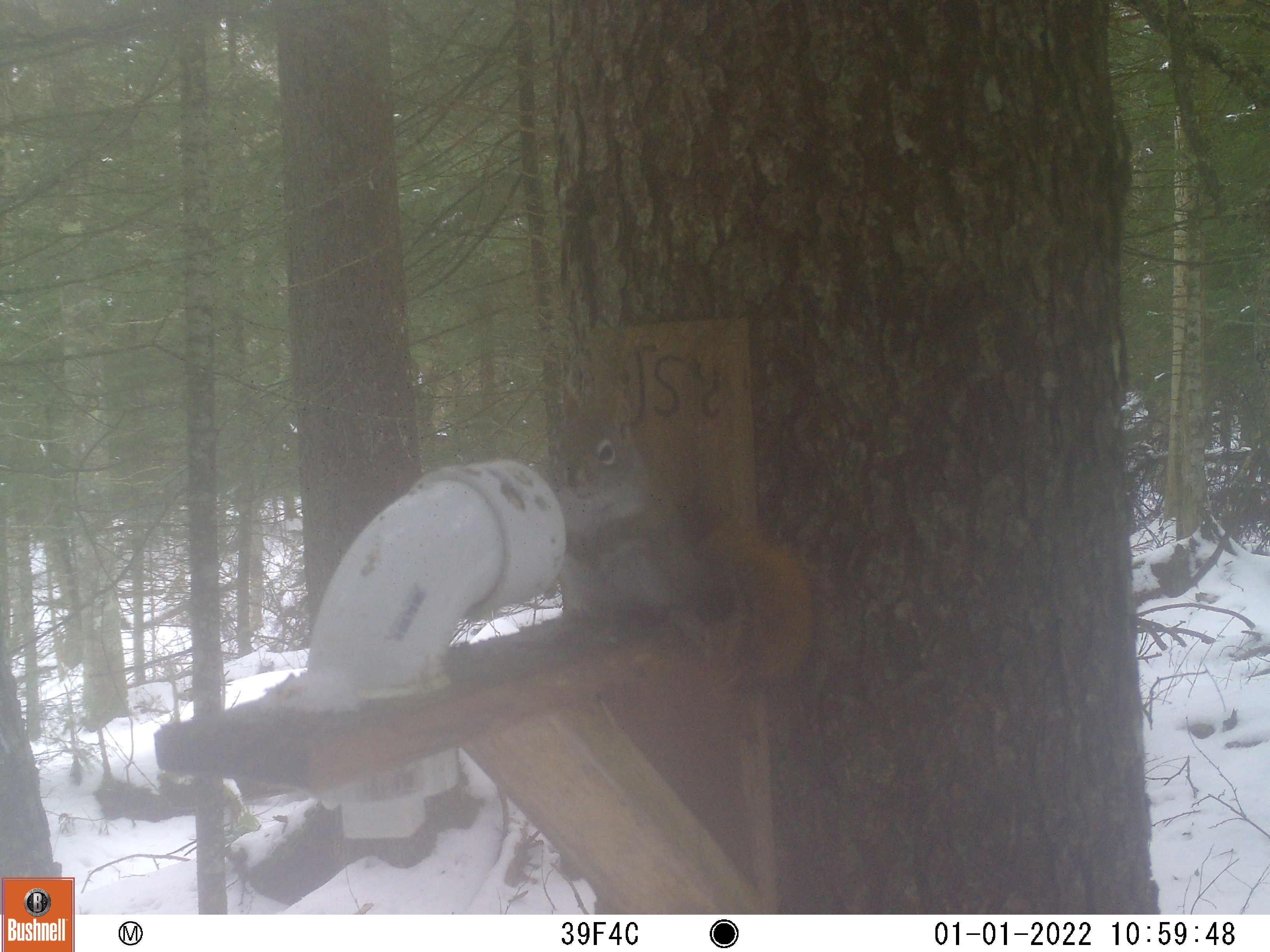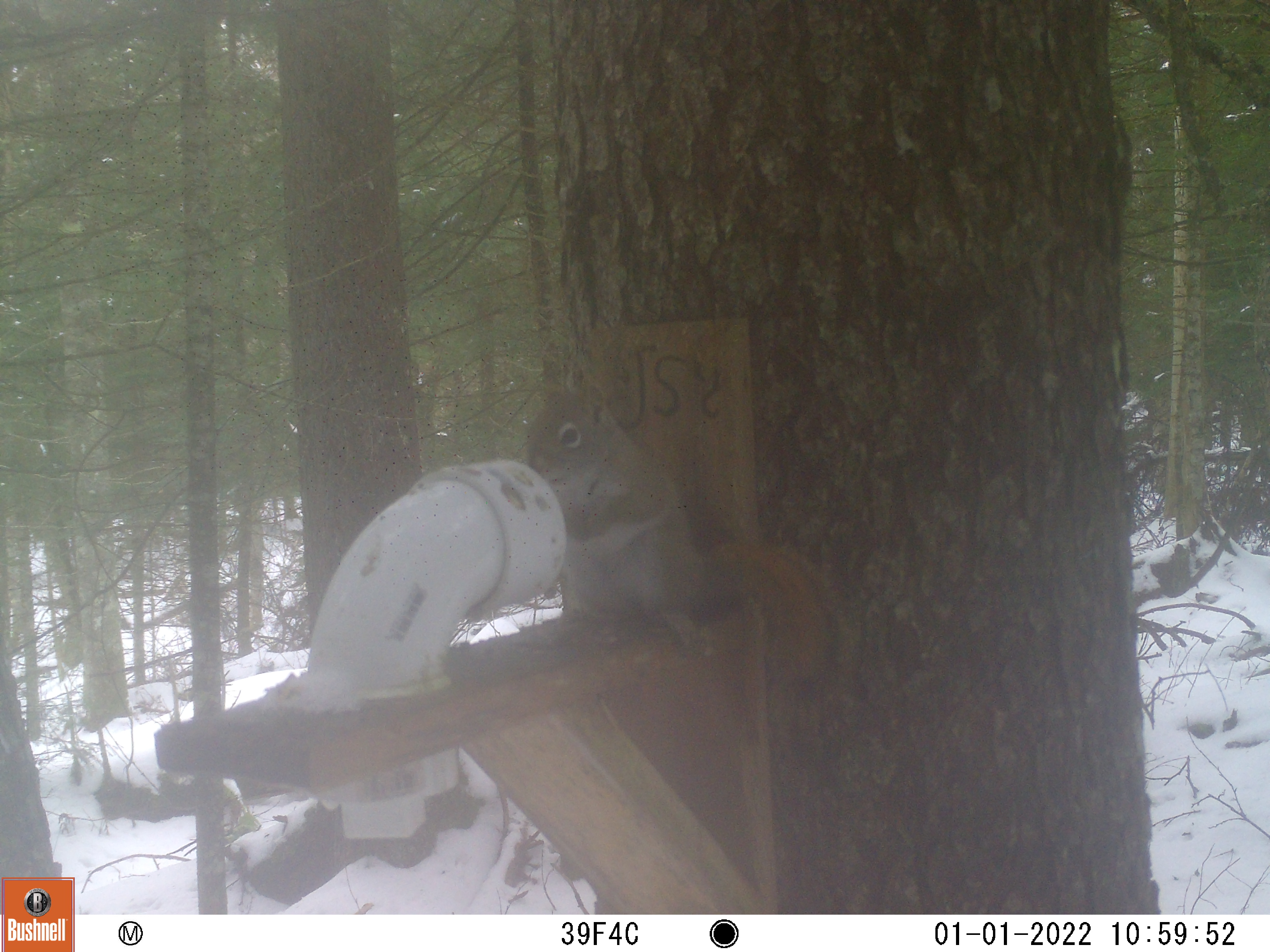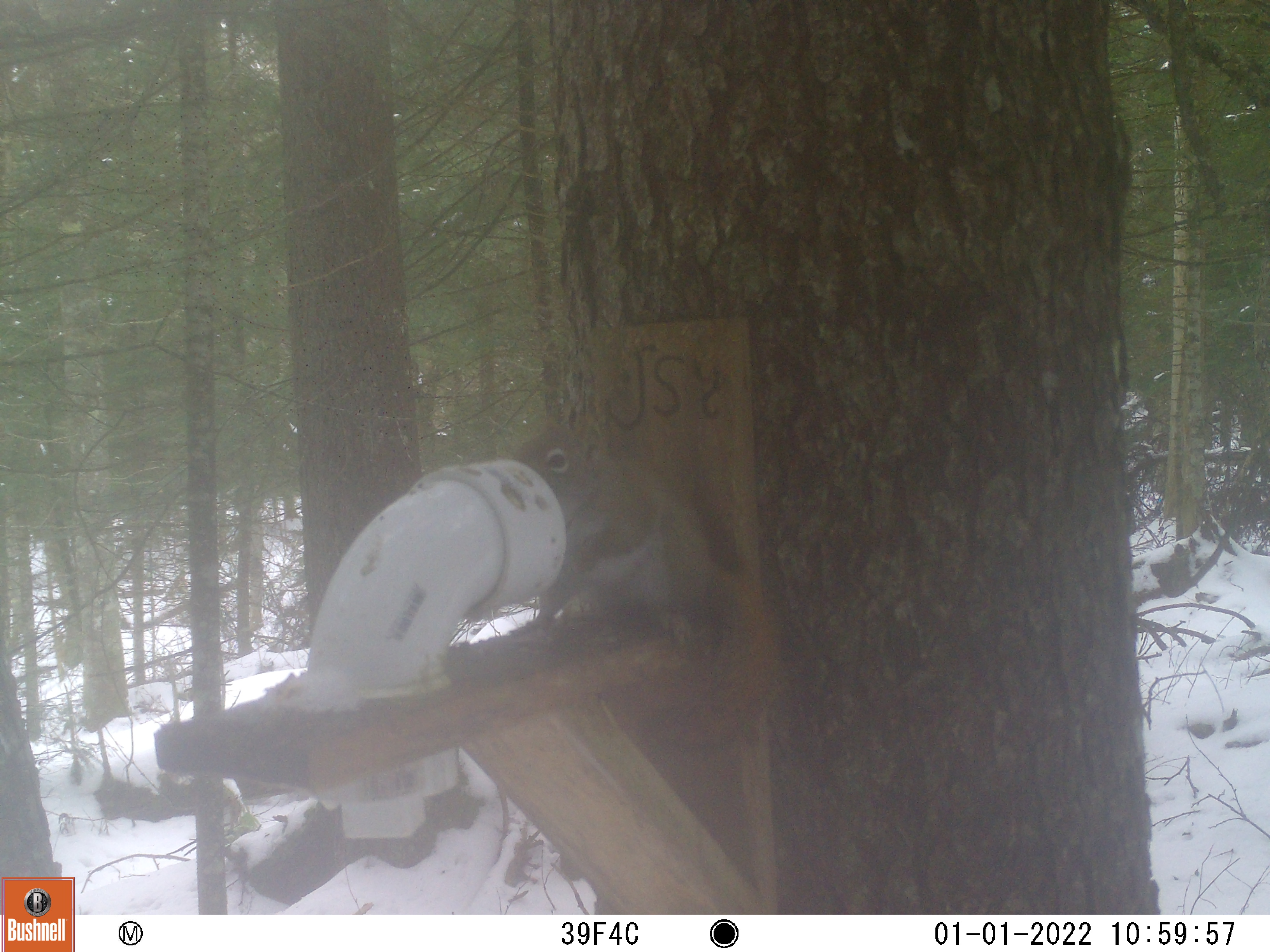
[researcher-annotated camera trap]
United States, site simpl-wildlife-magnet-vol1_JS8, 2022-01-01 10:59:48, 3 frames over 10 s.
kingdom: Animalia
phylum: Chordata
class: Mammalia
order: Rodentia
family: Sciuridae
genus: Tamiasciurus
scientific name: Tamiasciurus hudsonicus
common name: red squirrel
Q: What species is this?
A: Red squirrel (Tamiasciurus hudsonicus).